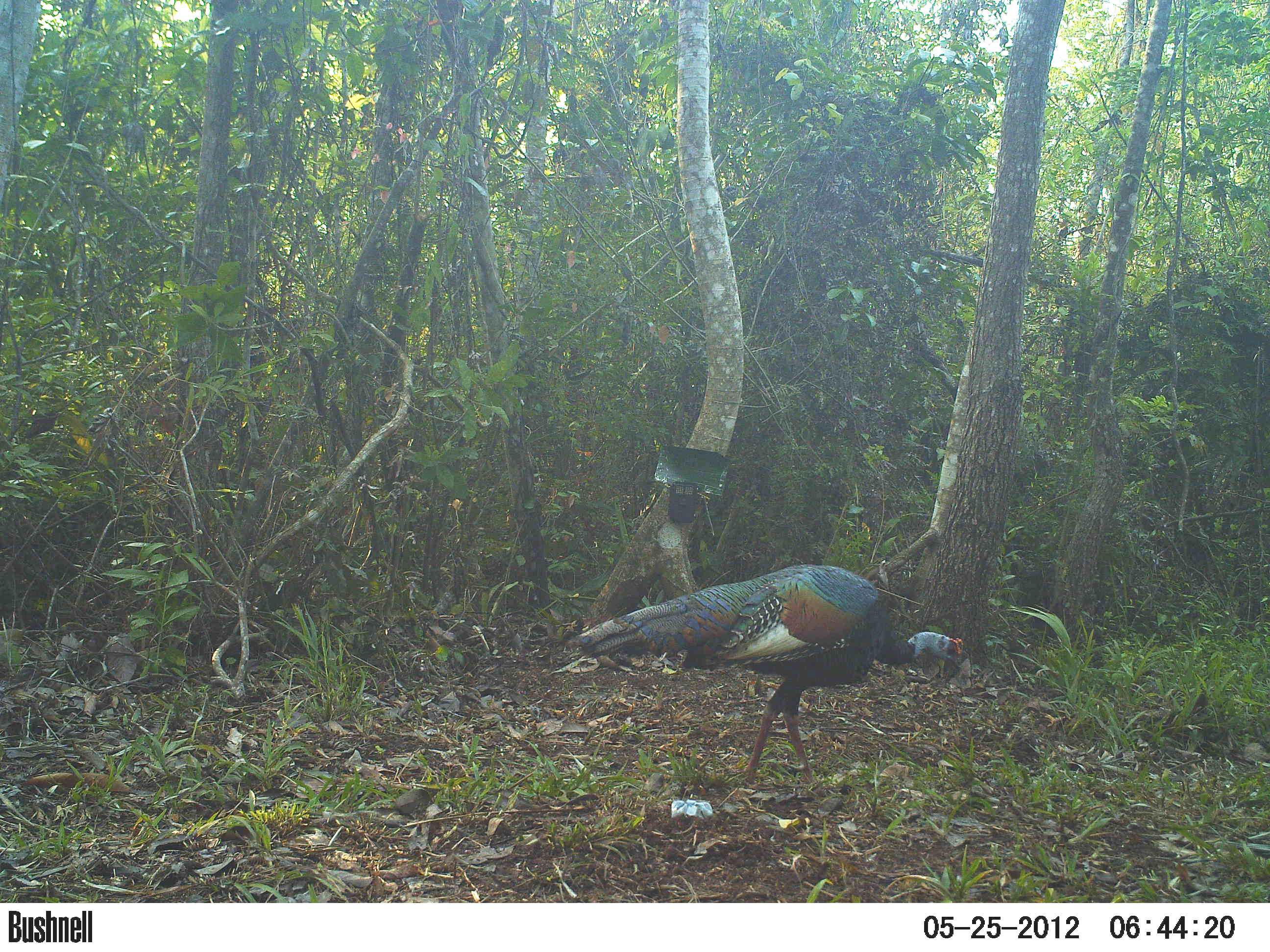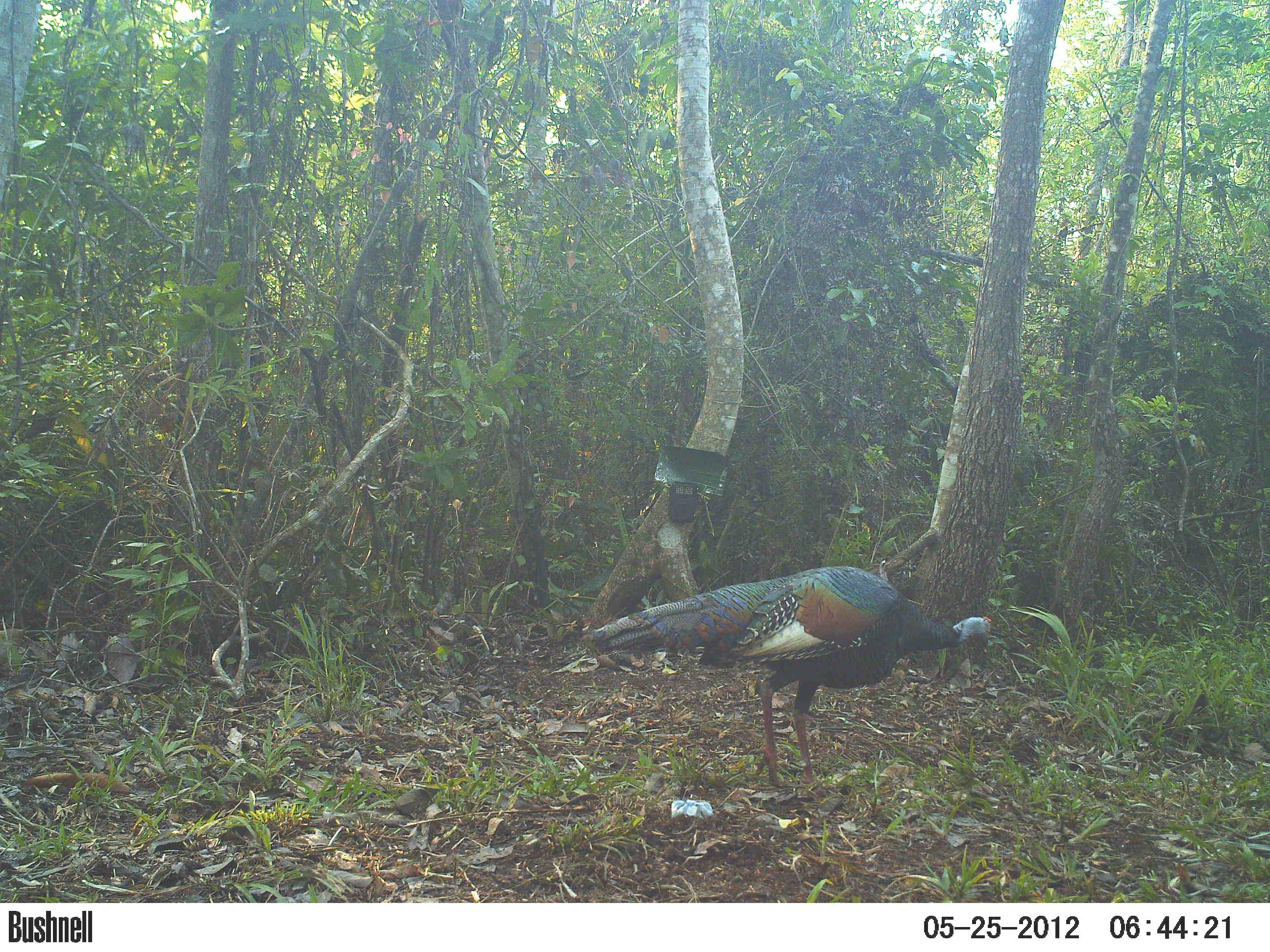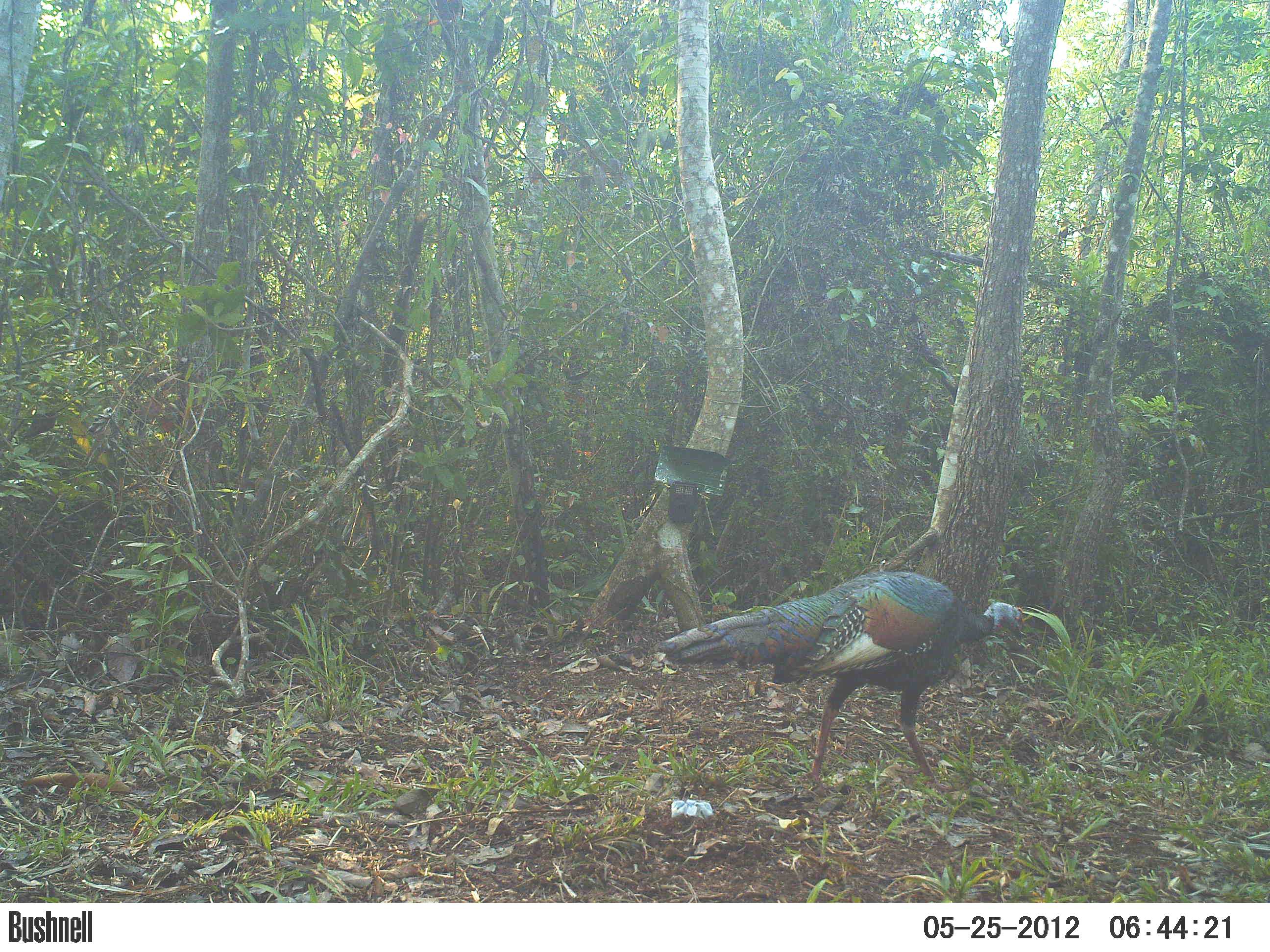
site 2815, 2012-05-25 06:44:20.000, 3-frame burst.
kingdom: Animalia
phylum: Chordata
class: Aves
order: Galliformes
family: Phasianidae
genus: Meleagris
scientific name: Meleagris ocellata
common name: ocellated turkey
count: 1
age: adult